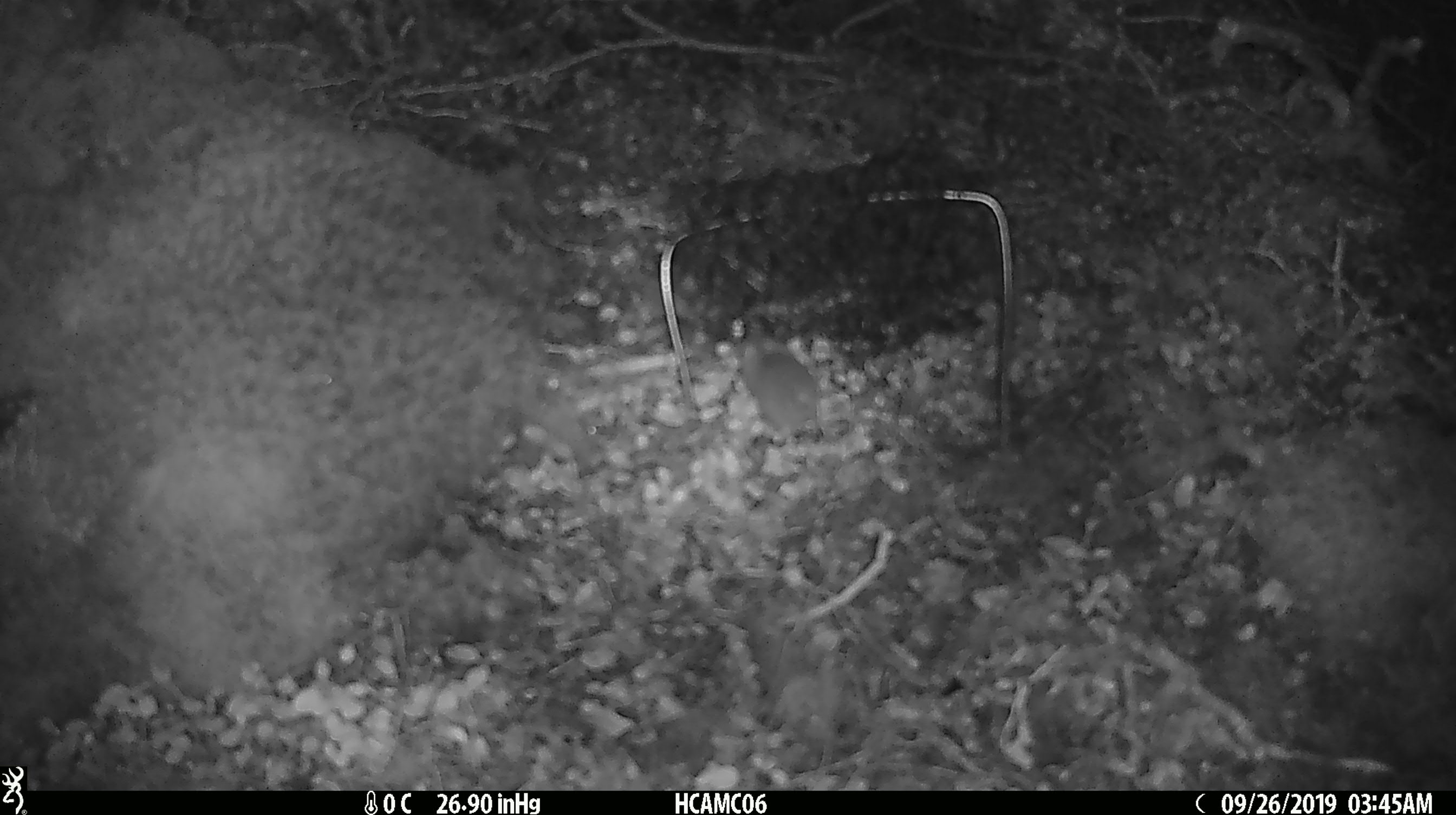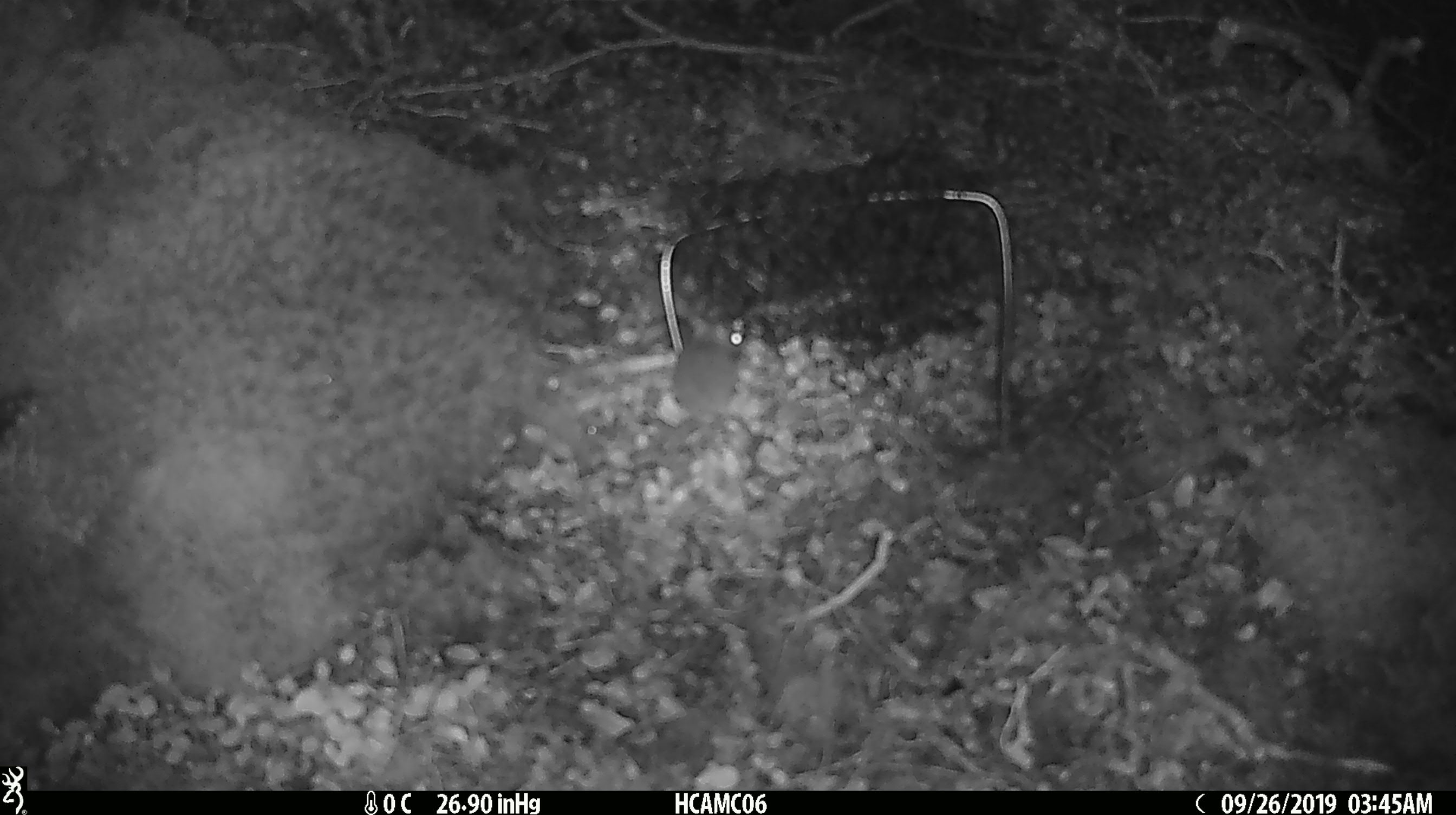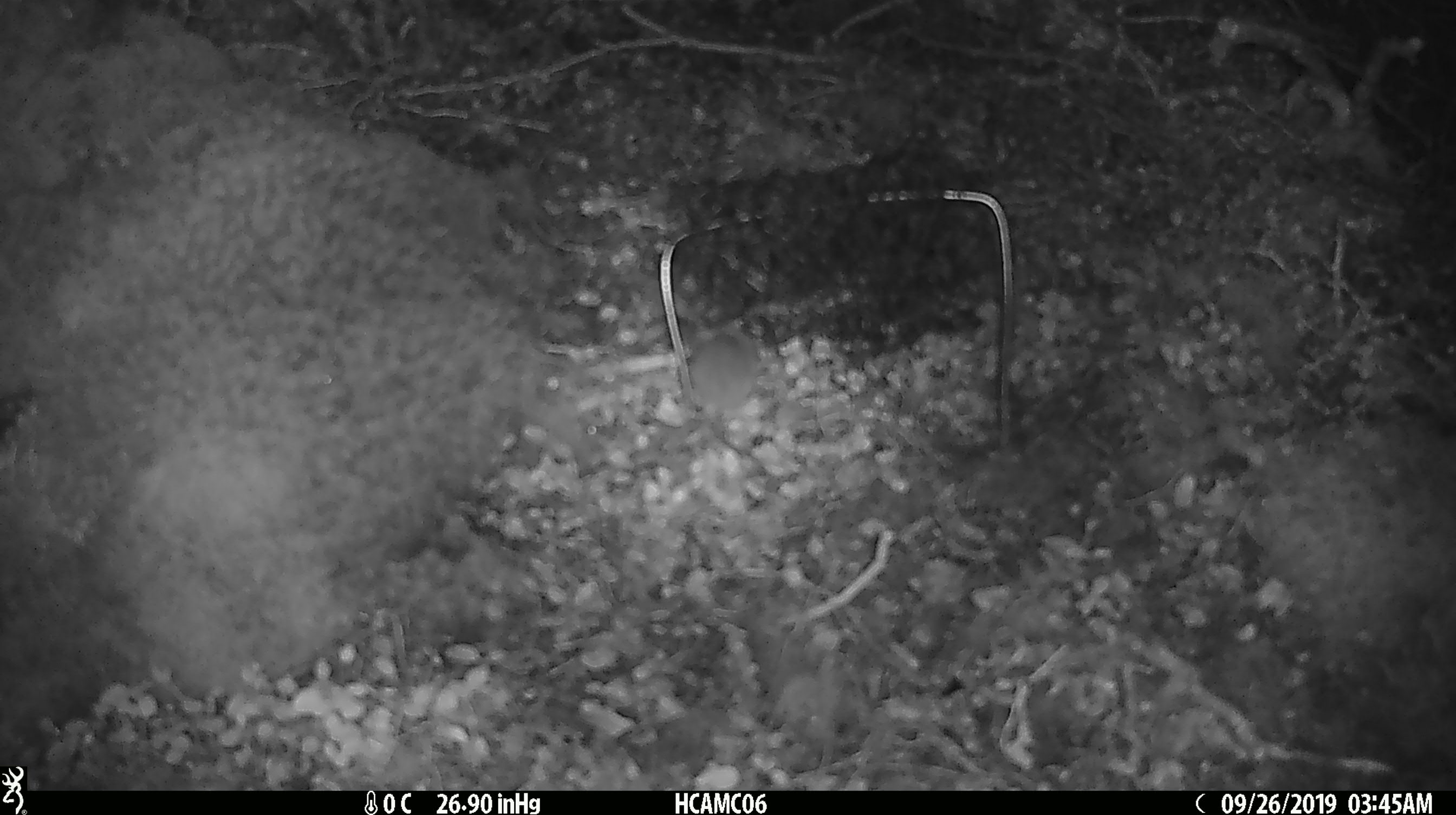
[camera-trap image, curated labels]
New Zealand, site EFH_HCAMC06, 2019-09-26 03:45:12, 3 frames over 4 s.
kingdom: Animalia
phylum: Chordata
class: Mammalia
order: Rodentia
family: Muridae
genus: Mus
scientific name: Mus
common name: mouse